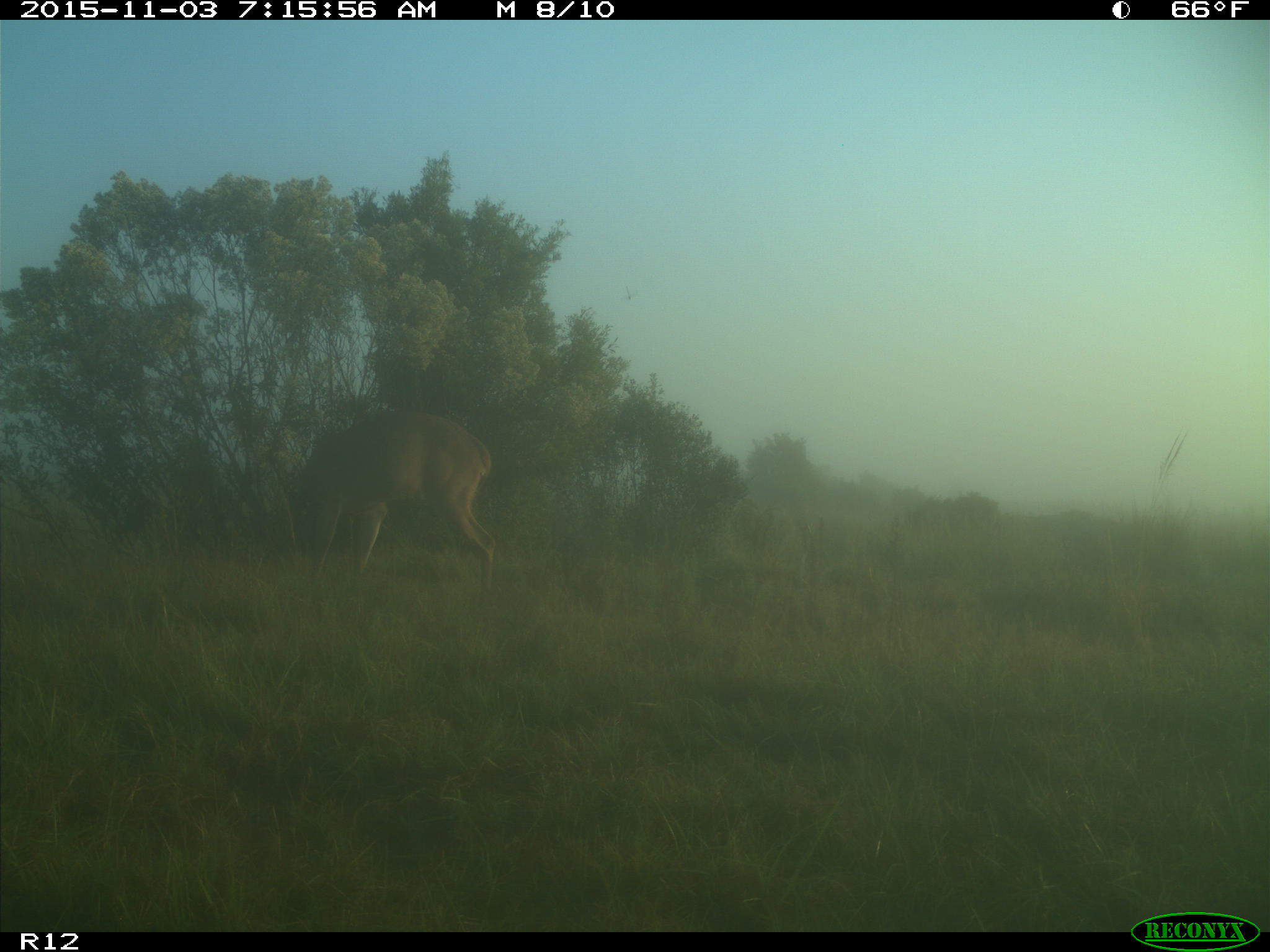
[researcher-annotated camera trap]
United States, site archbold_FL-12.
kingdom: Animalia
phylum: Chordata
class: Mammalia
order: Artiodactyla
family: Cervidae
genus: Odocoileus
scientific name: Odocoileus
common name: deer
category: unidentified deer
Unidentified deer (deer) (Odocoileus).